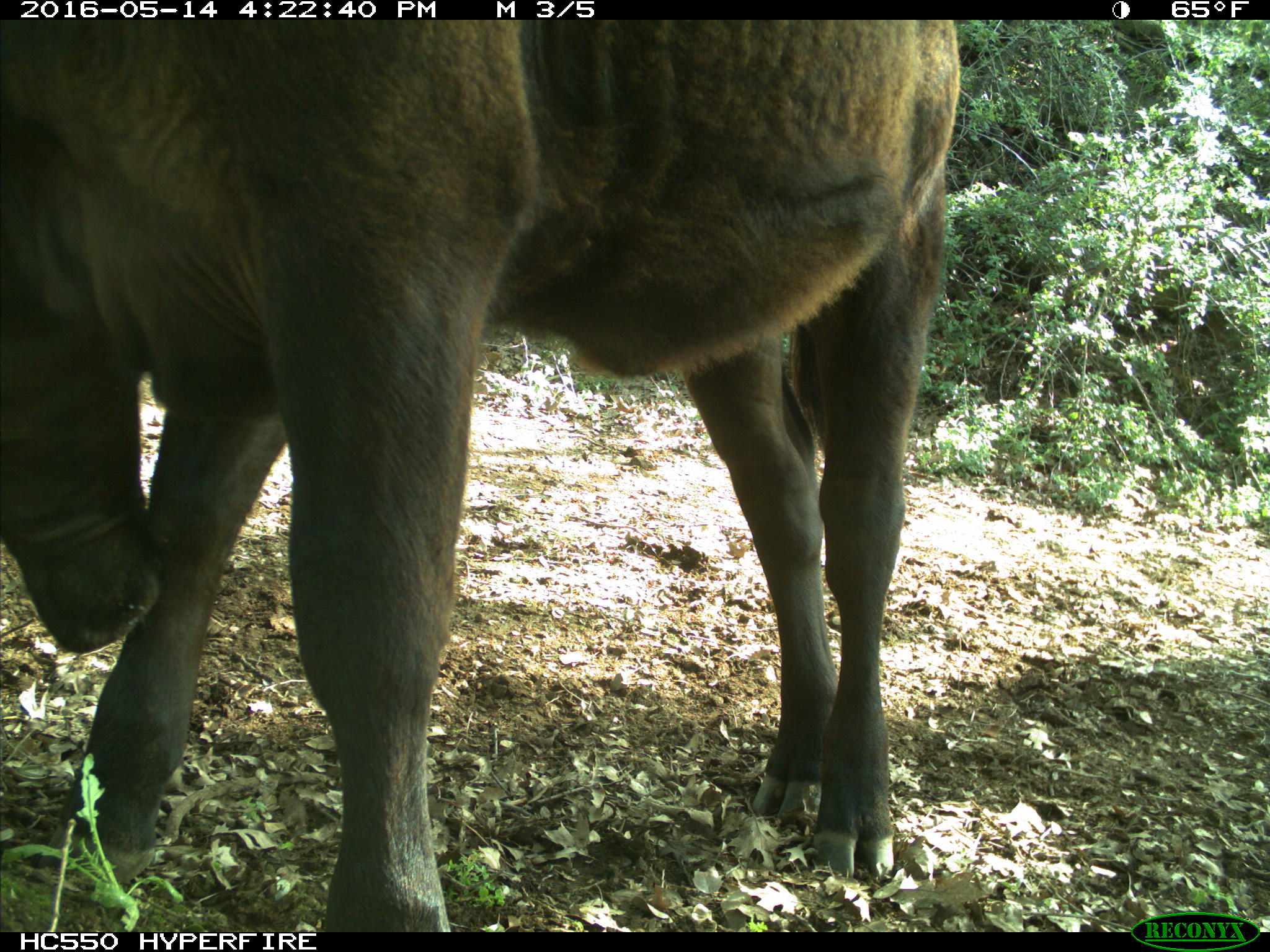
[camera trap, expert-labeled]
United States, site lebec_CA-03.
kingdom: Animalia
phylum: Chordata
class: Mammalia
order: Artiodactyla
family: Bovidae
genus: Bos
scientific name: Bos taurus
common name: domestic cow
Bos taurus (domestic cow).